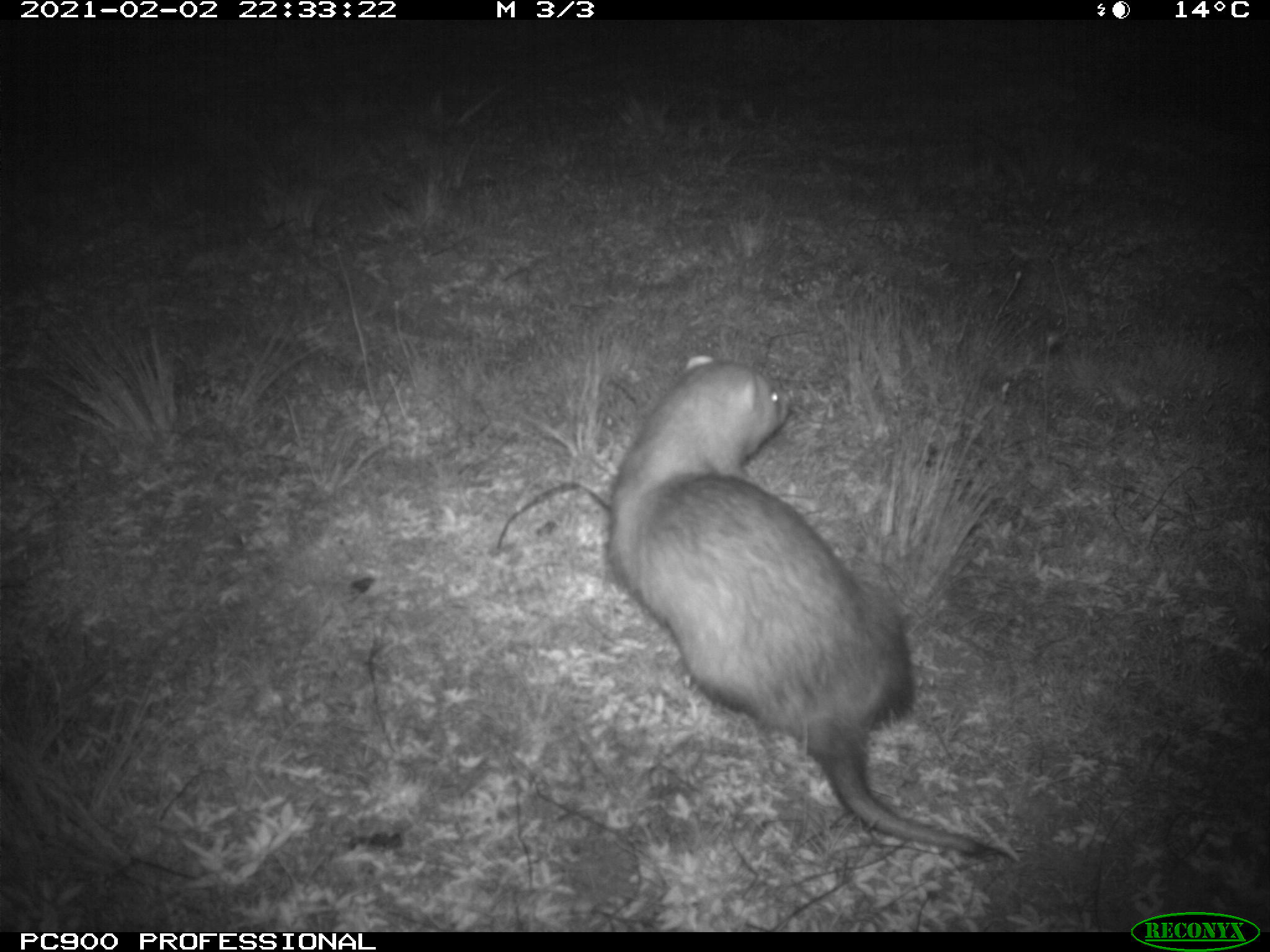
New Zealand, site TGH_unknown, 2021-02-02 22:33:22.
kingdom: Animalia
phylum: Chordata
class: Mammalia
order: Carnivora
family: Mustelidae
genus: Mustela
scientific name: Mustela furo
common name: ferret